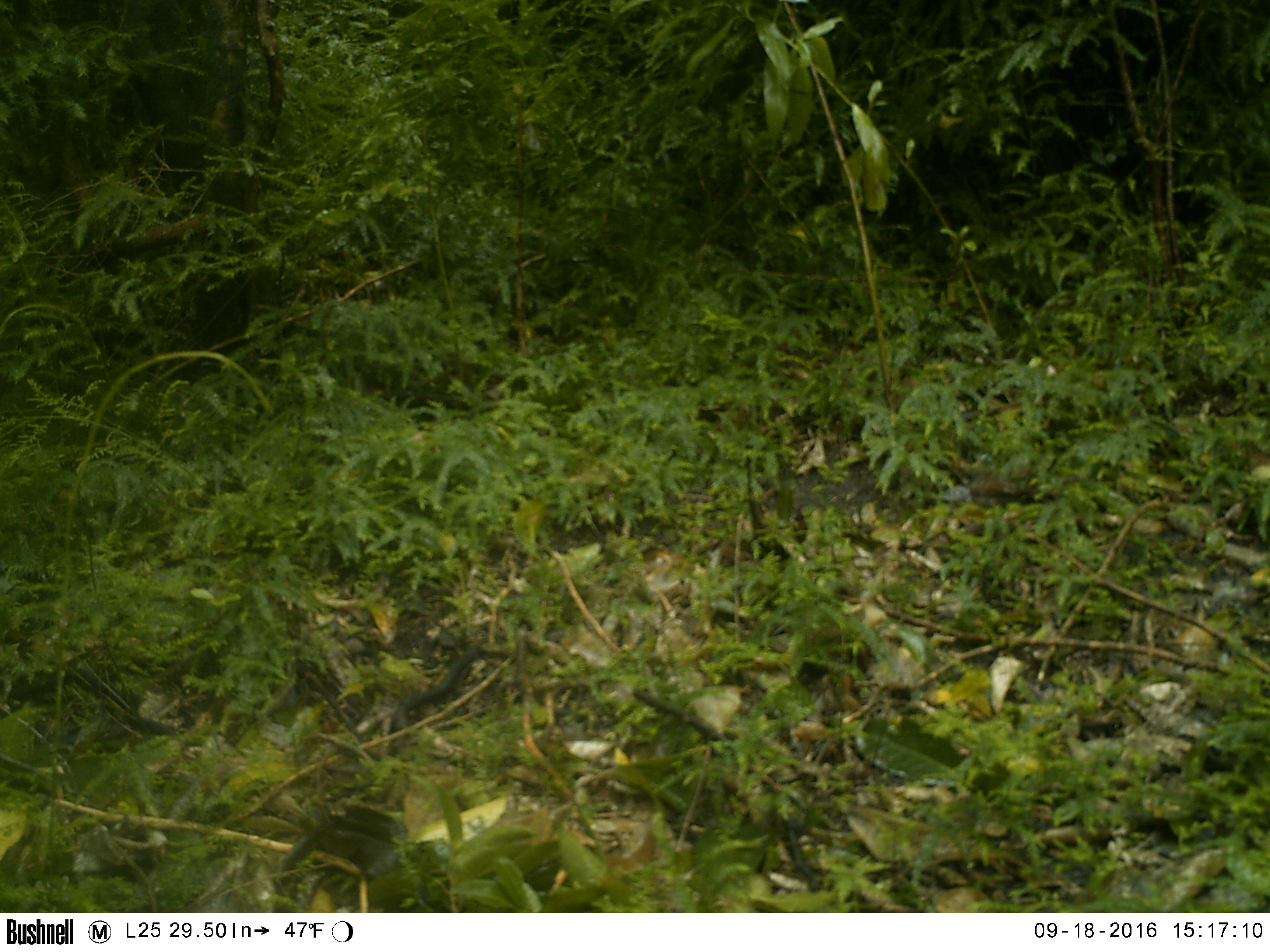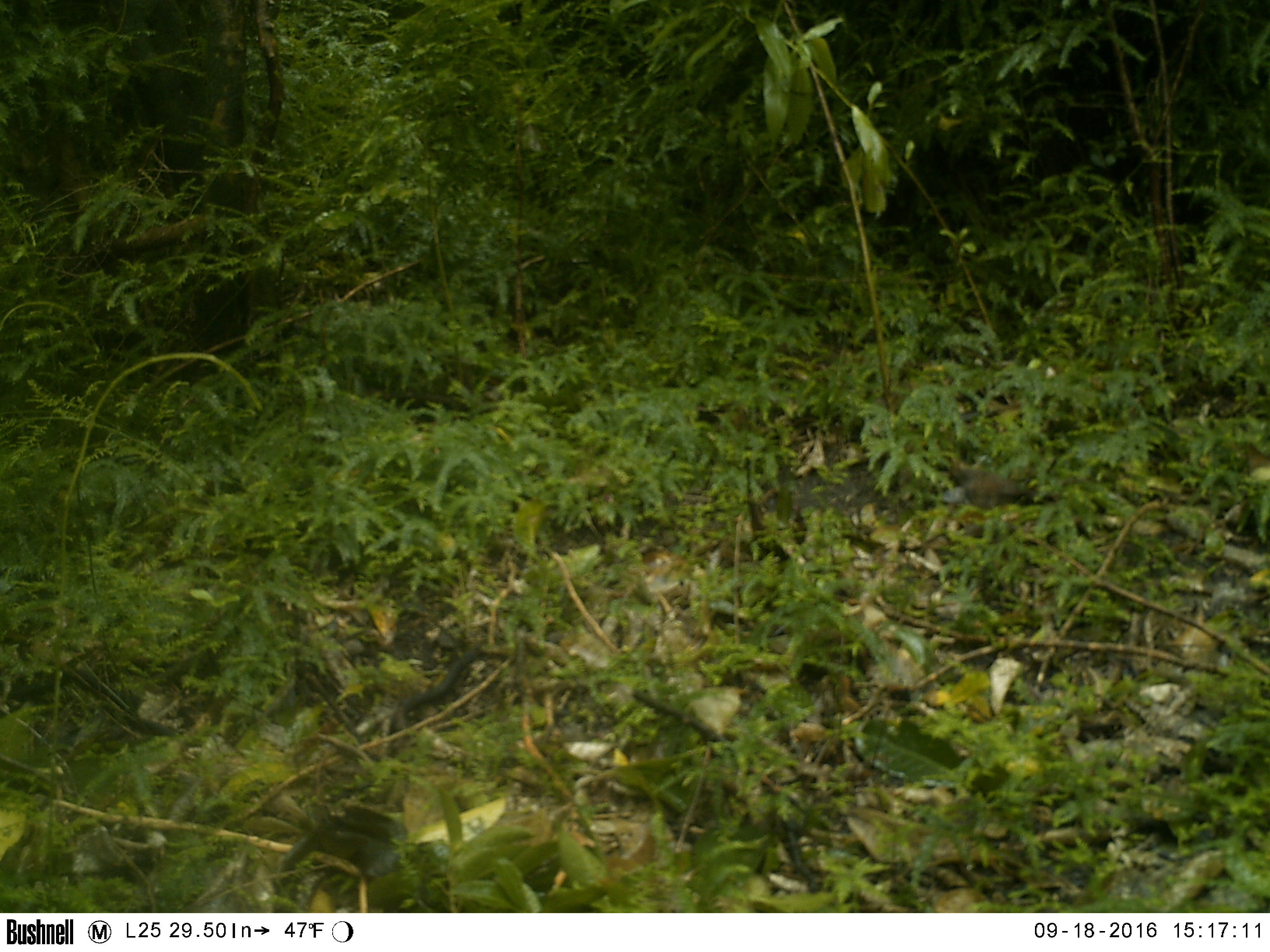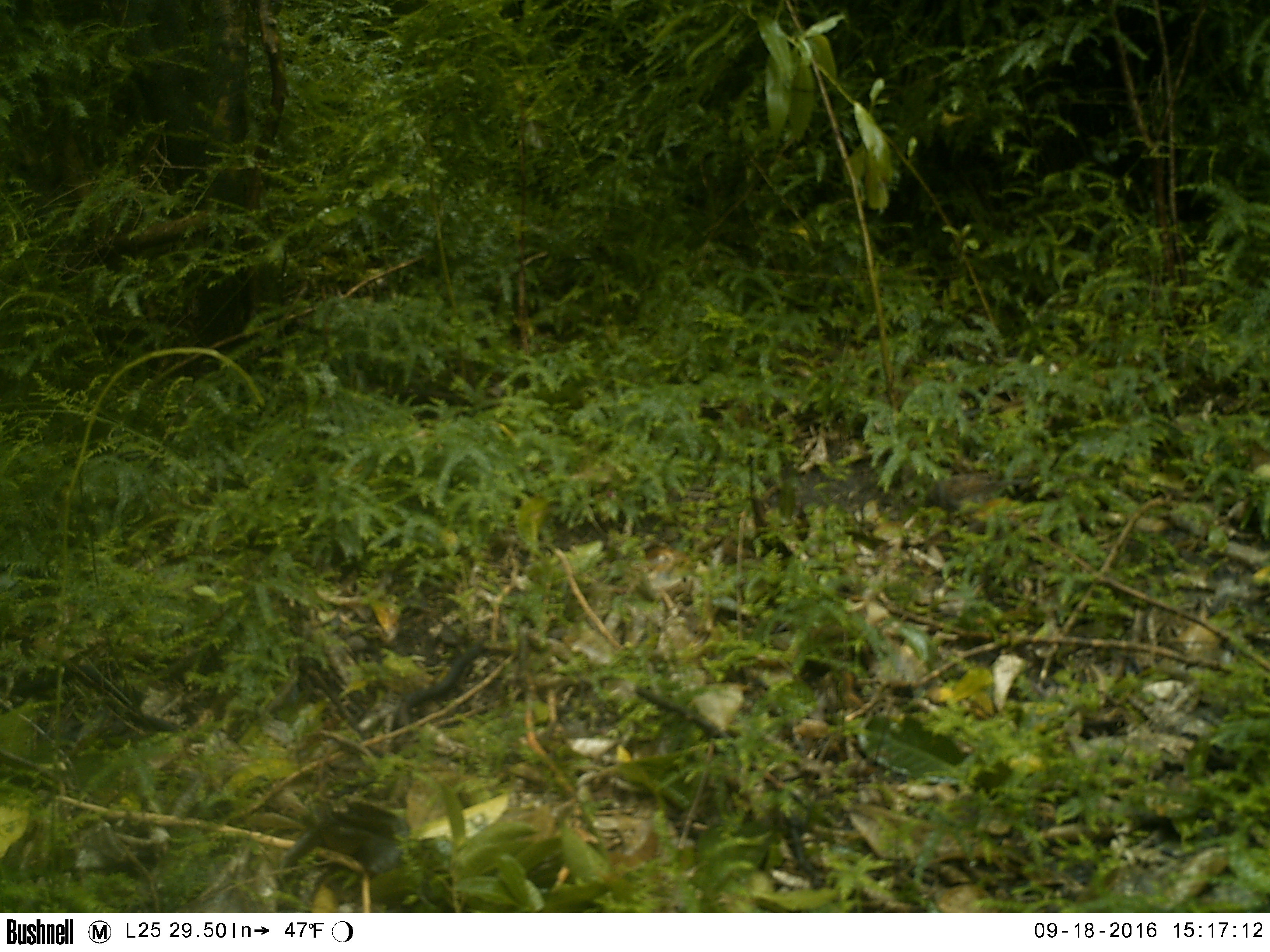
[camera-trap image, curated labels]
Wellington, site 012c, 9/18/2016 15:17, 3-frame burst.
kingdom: Animalia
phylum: Chordata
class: Aves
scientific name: Aves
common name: bird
Bird (Aves).